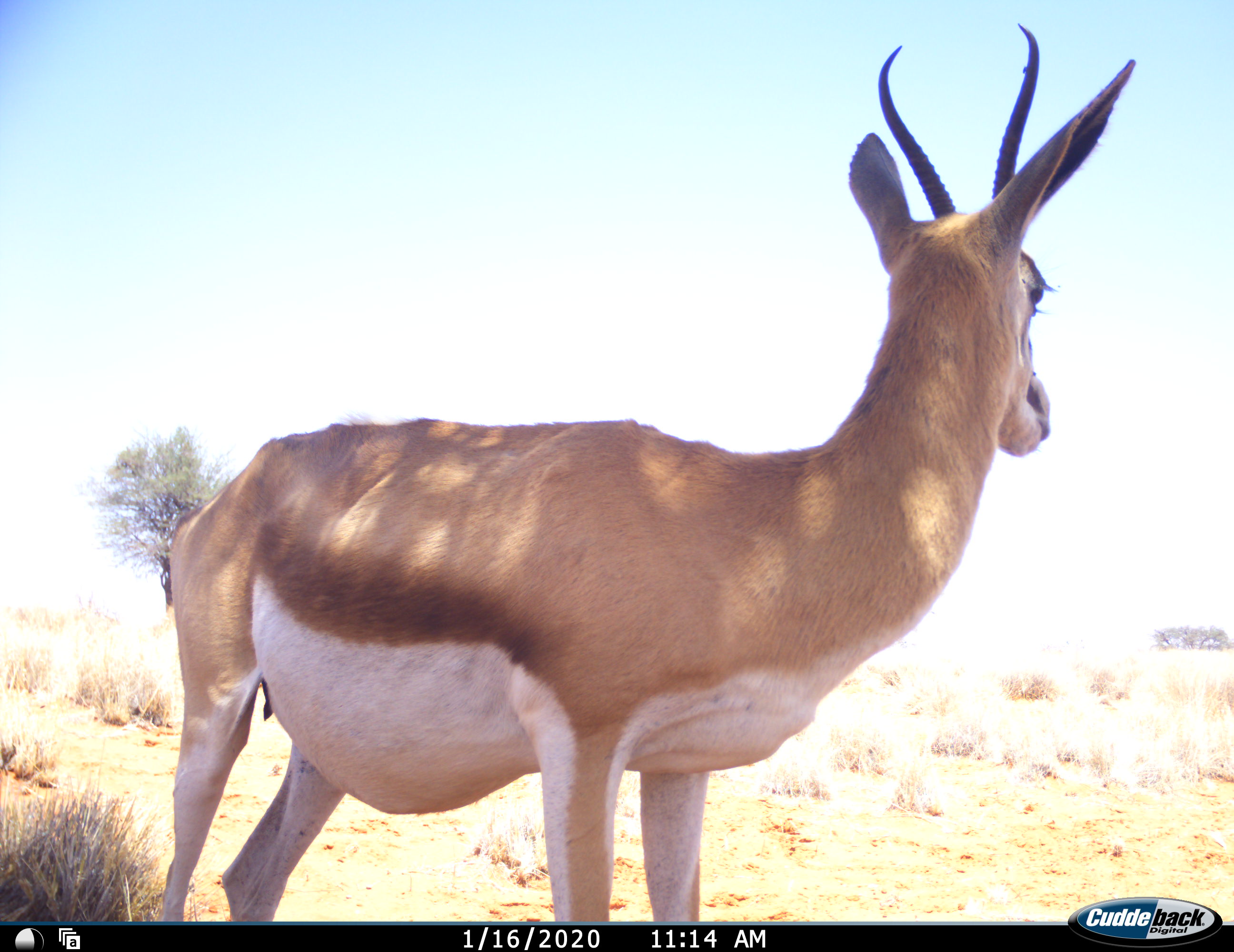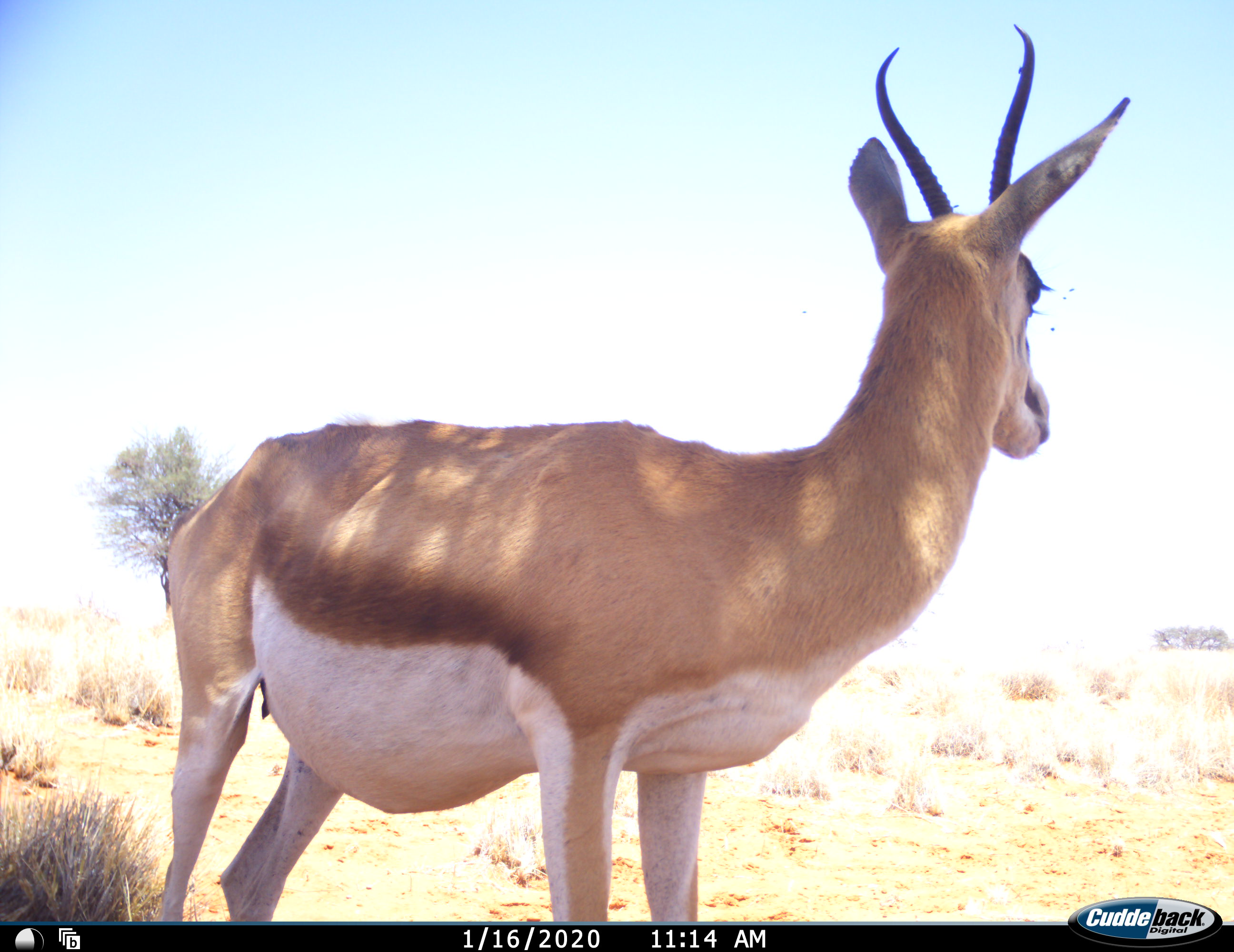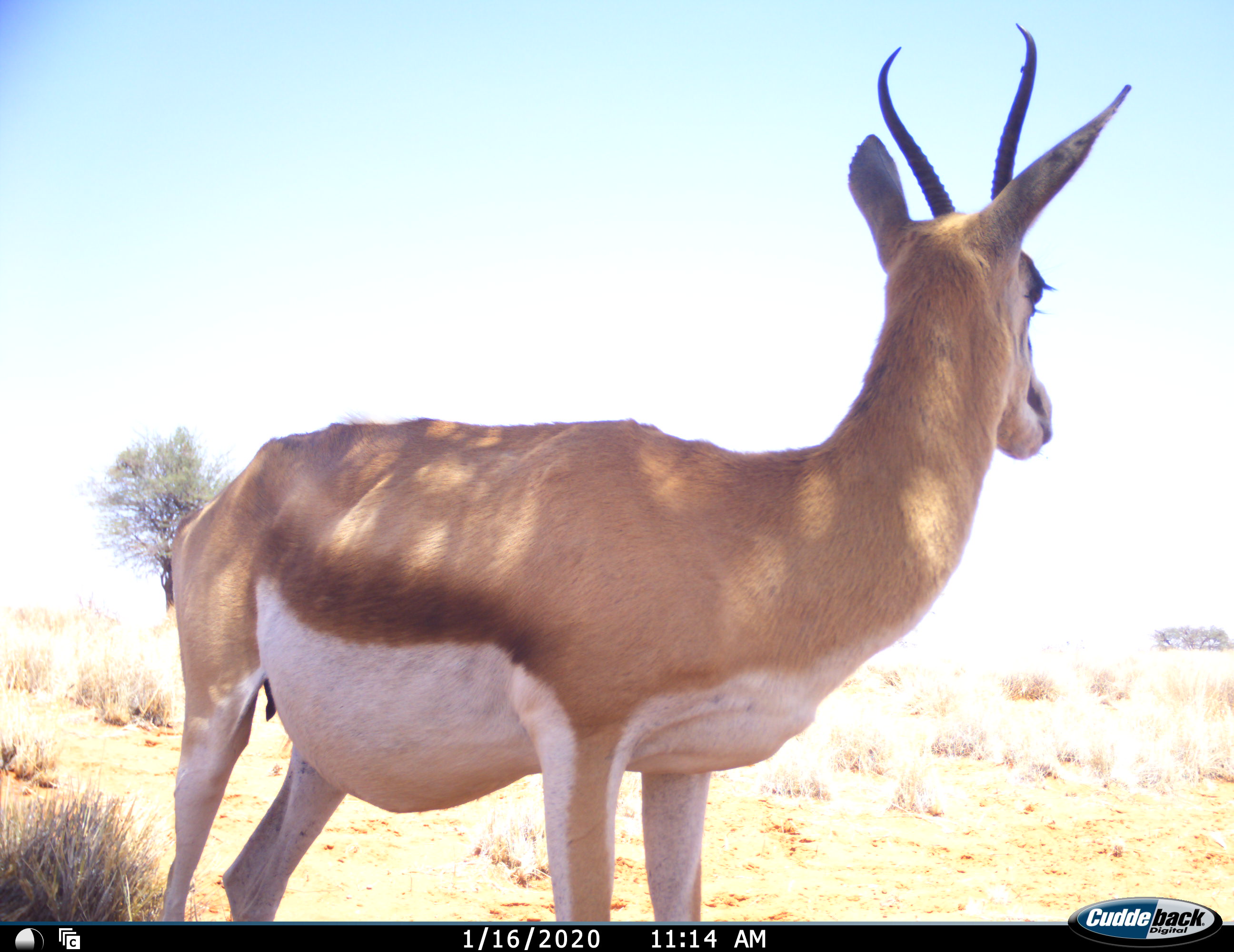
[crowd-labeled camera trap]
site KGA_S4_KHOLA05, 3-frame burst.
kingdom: Animalia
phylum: Chordata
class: Mammalia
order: Artiodactyla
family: Bovidae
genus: Antidorcas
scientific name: Antidorcas marsupialis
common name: springbok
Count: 1.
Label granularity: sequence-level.